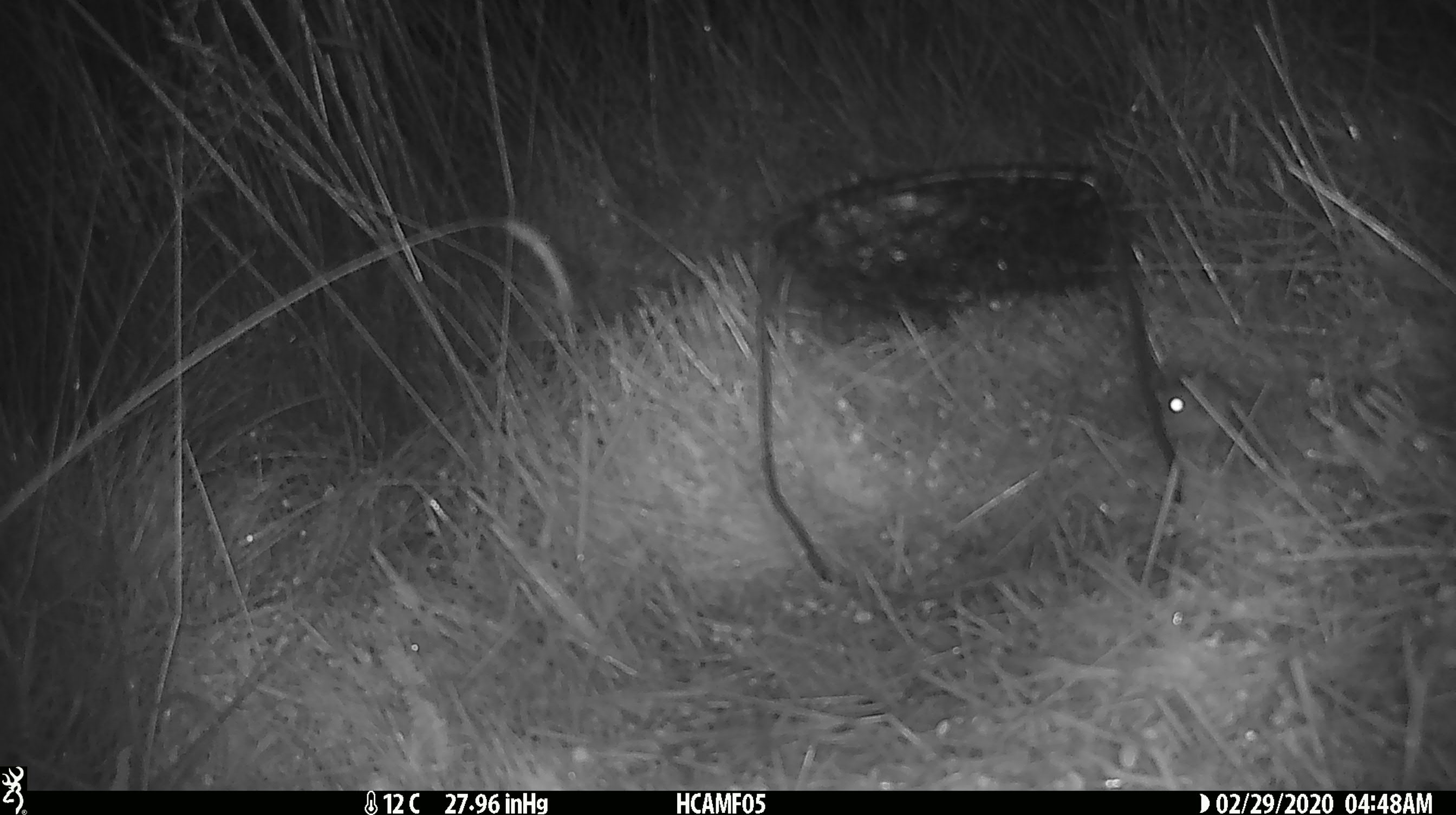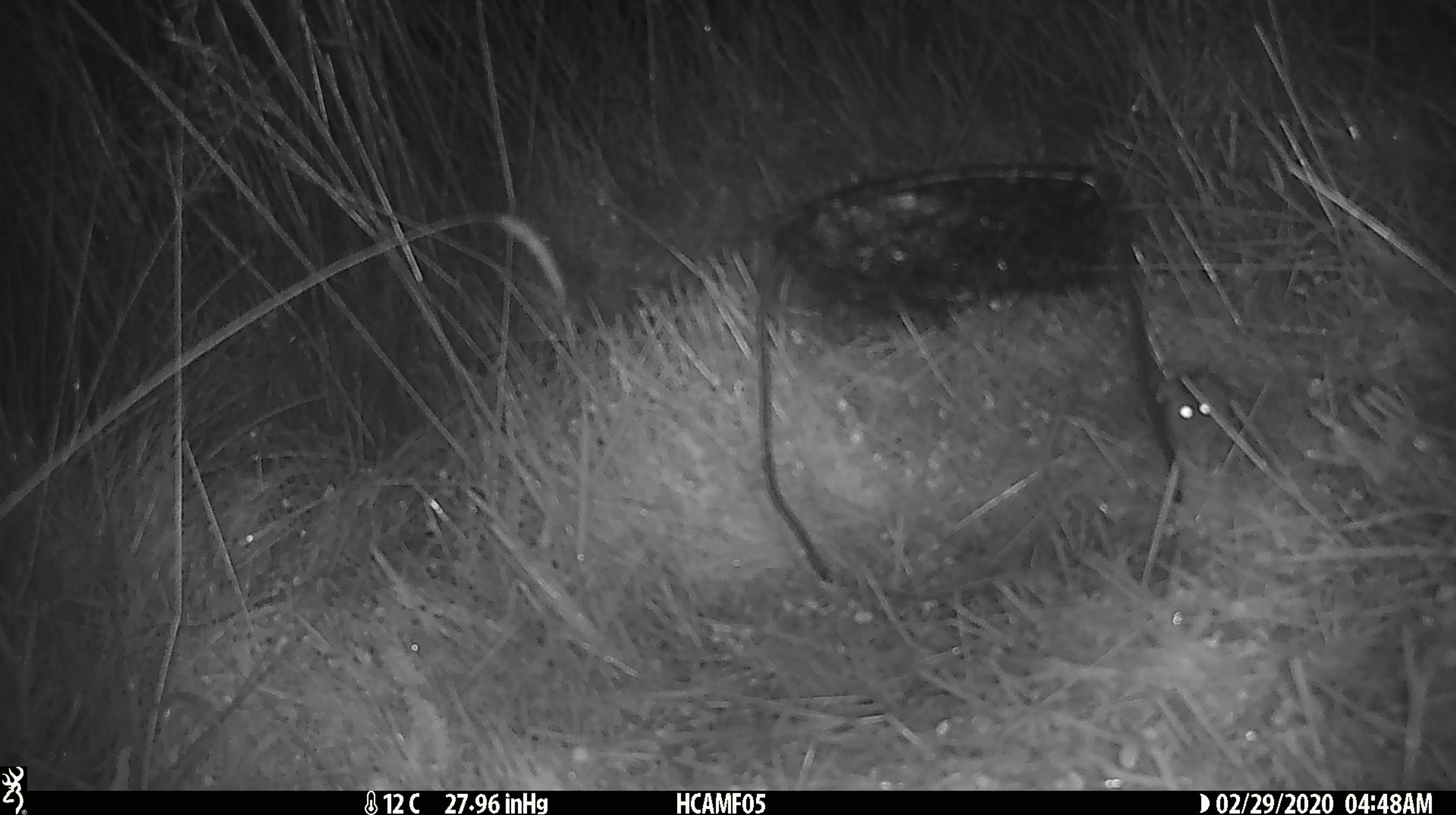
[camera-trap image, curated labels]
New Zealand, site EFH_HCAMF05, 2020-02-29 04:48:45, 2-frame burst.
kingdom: Animalia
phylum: Chordata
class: Mammalia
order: Rodentia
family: Muridae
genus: Mus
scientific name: Mus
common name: mouse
Mouse (Mus).